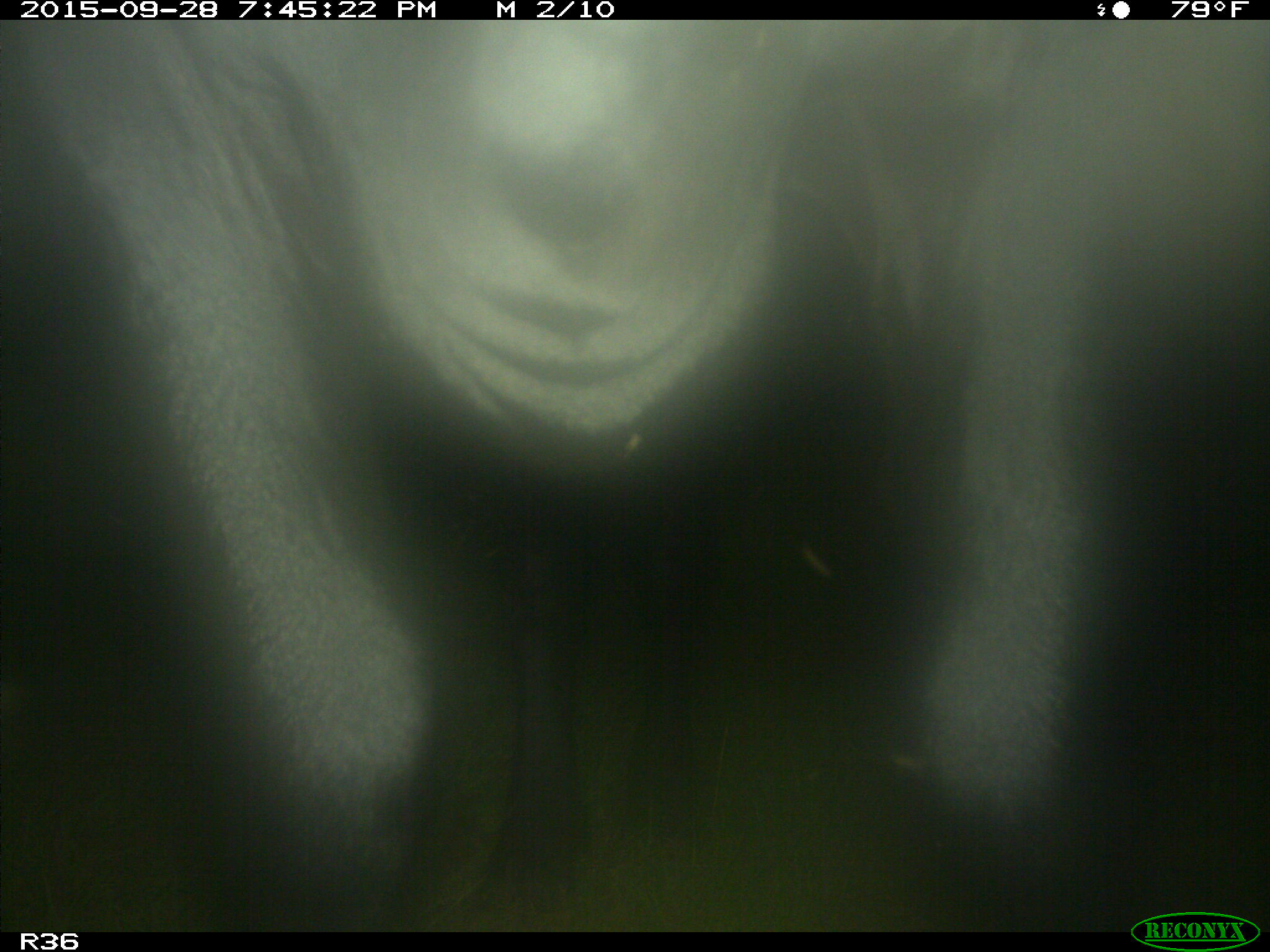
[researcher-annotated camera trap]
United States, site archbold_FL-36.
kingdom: Animalia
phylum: Chordata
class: Mammalia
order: Artiodactyla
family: Bovidae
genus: Bos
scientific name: Bos taurus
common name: domestic cow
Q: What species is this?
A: Bos taurus (domestic cow).